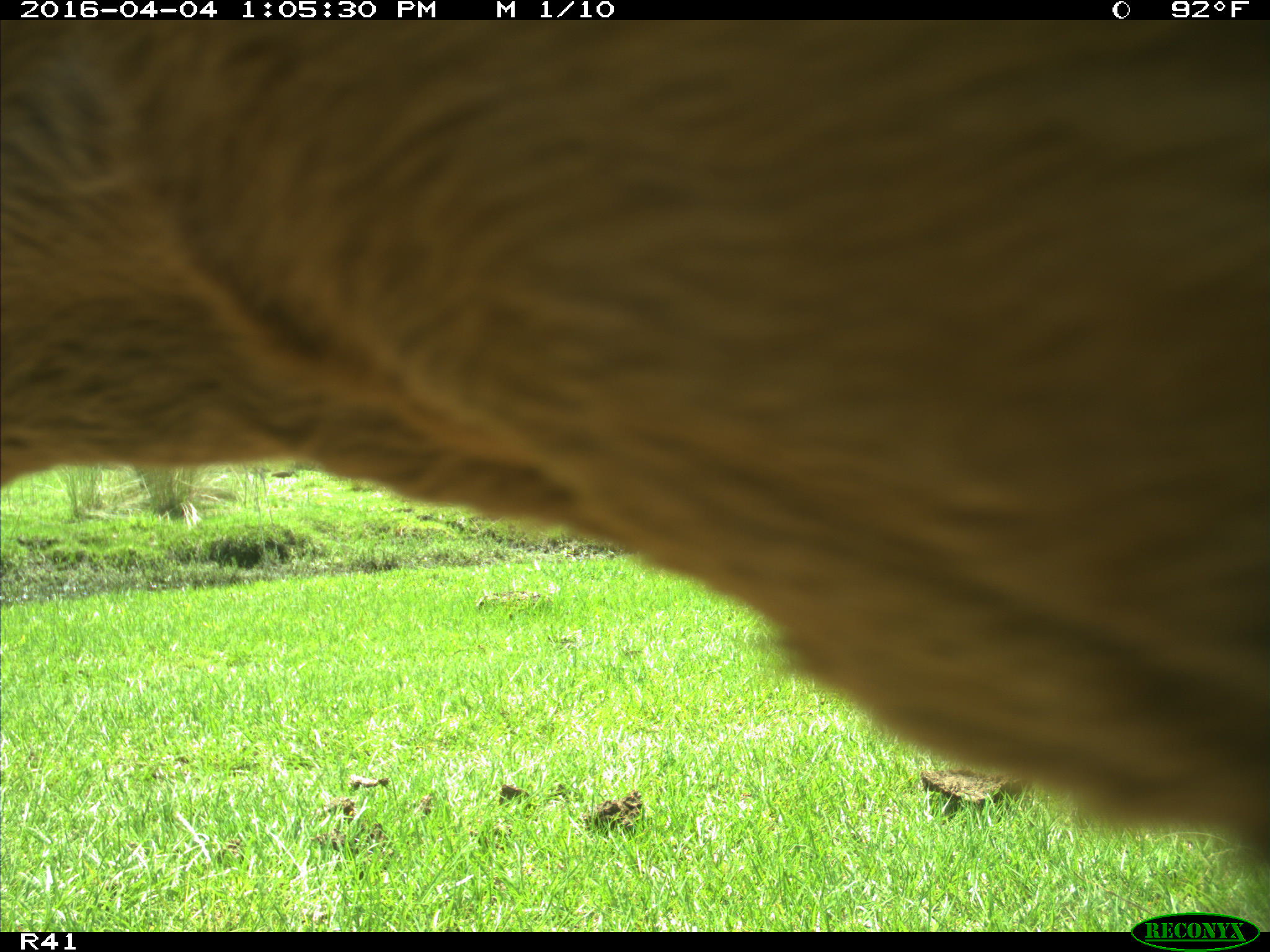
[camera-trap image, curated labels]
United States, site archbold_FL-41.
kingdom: Animalia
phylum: Chordata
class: Mammalia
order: Artiodactyla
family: Bovidae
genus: Bos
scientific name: Bos taurus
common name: domestic cow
Bos taurus (domestic cow).